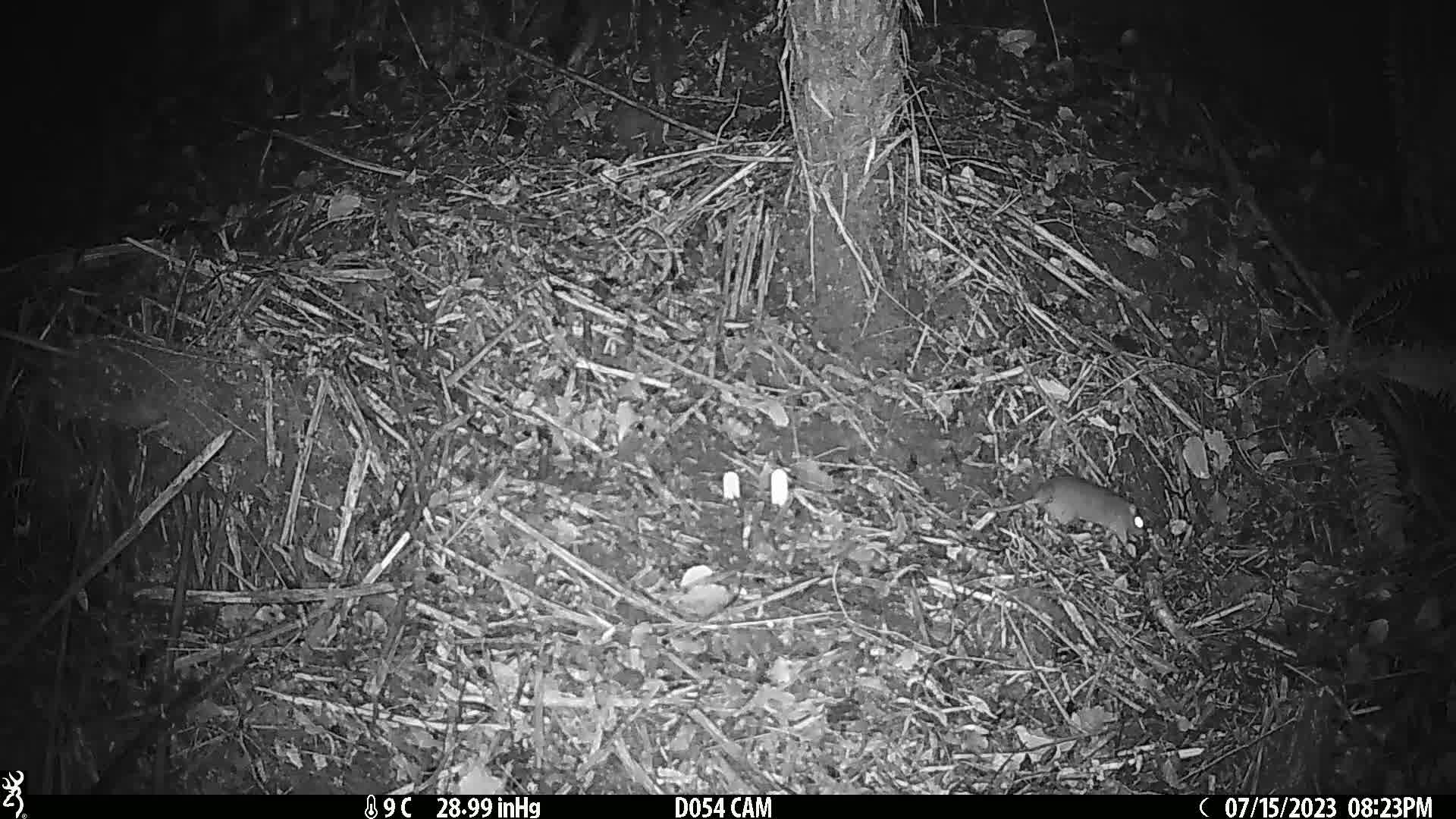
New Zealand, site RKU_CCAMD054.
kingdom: Animalia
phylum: Chordata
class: Mammalia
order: Rodentia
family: Muridae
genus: Rattus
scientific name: Rattus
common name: rat